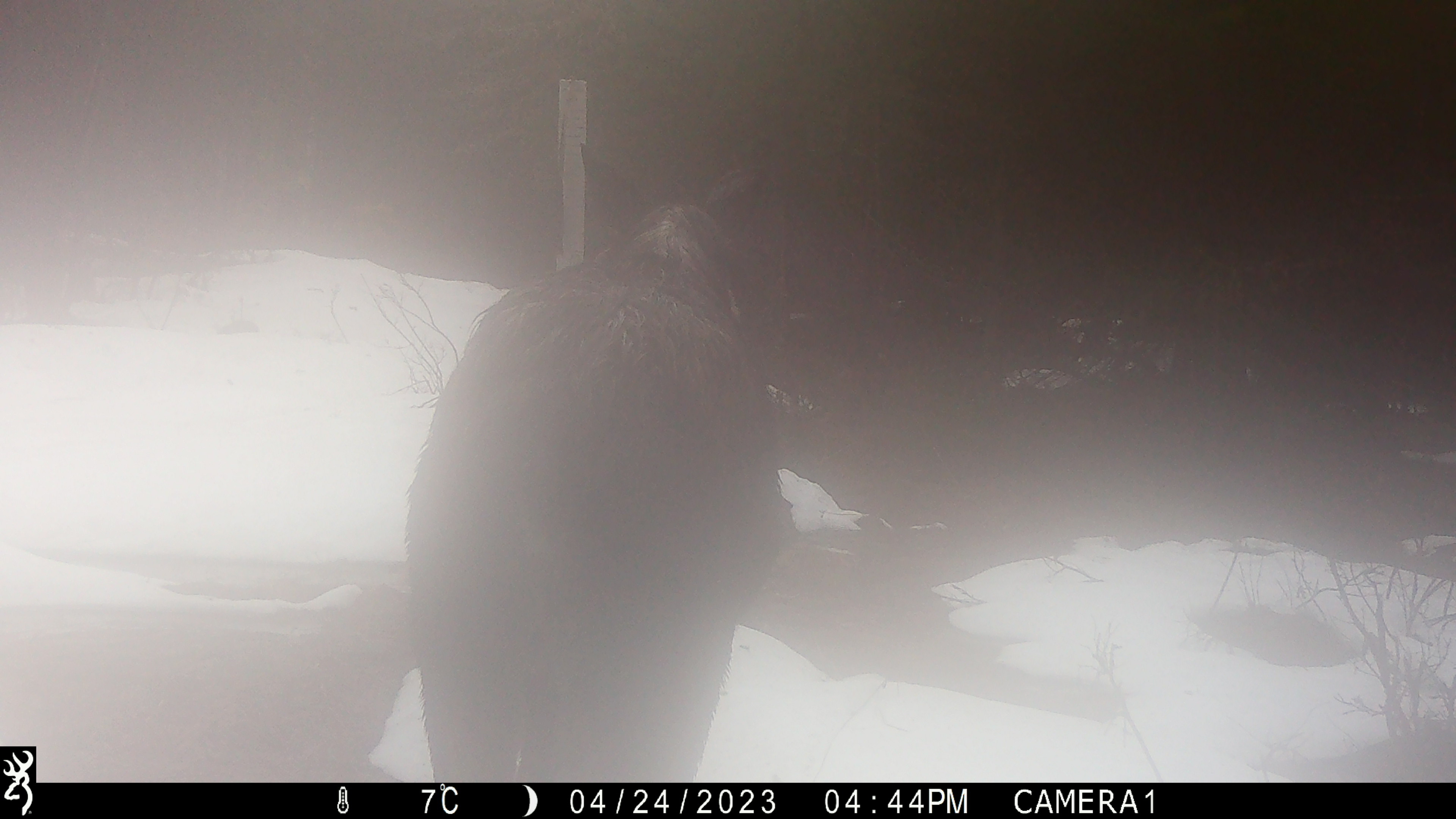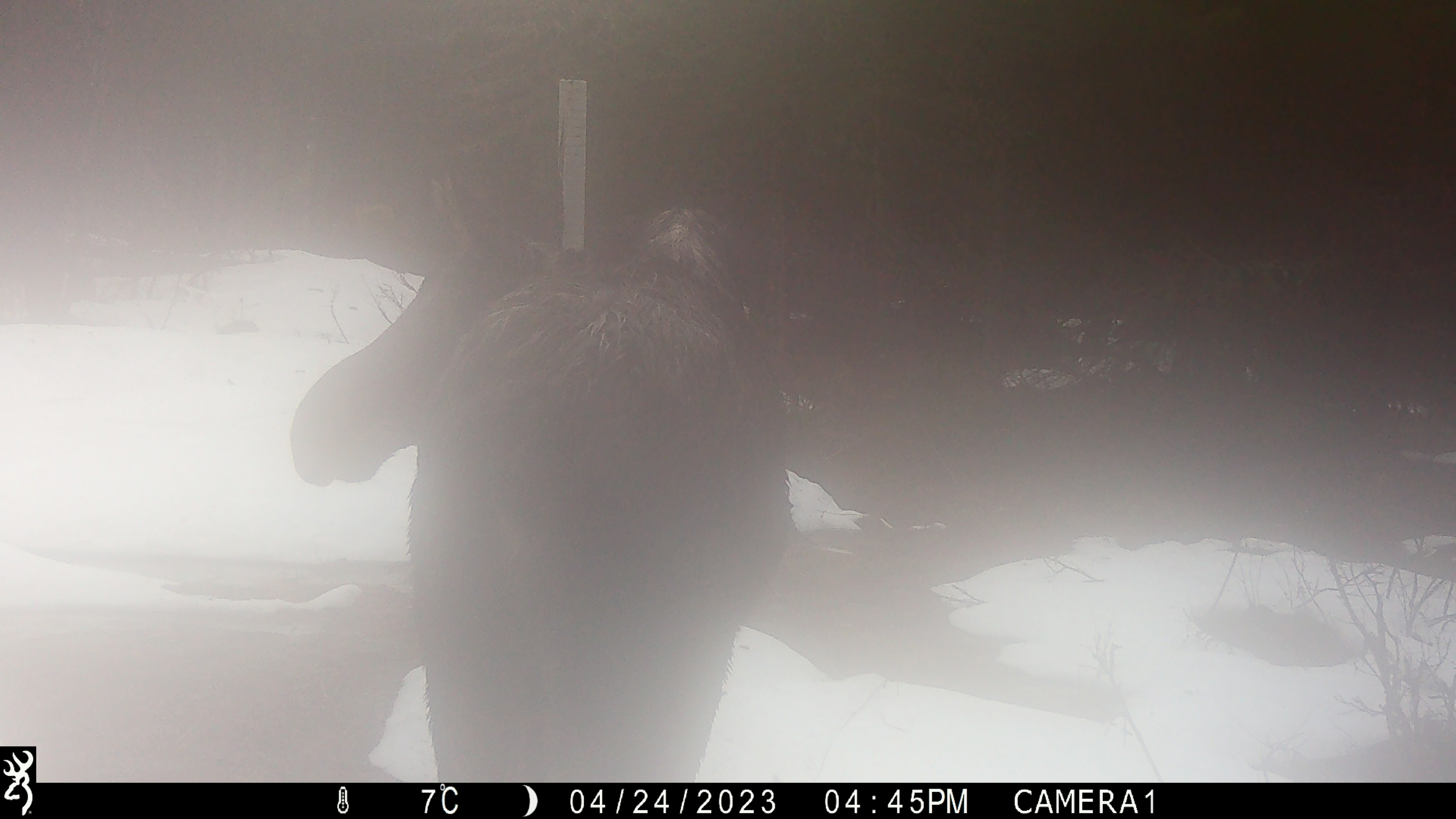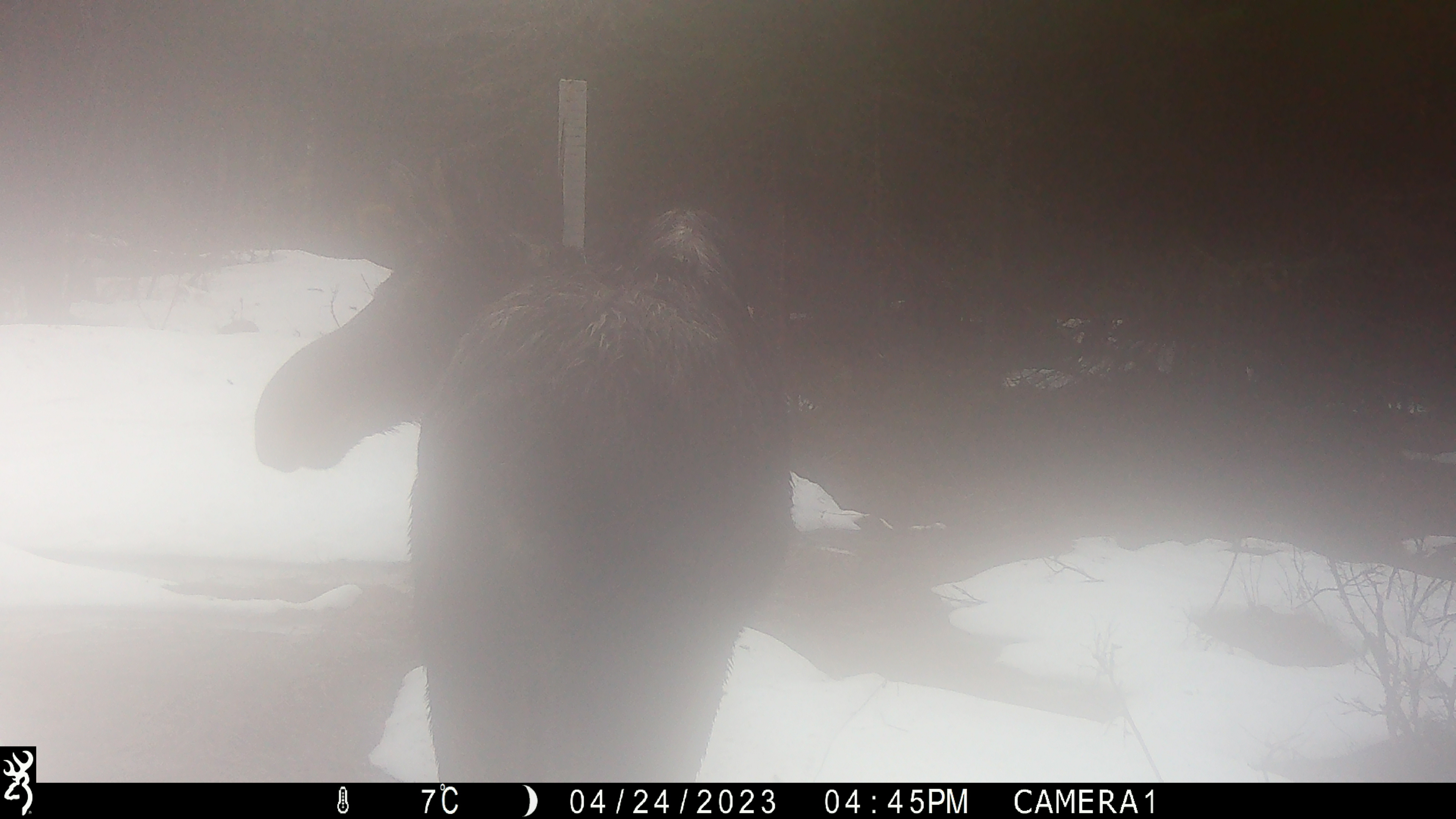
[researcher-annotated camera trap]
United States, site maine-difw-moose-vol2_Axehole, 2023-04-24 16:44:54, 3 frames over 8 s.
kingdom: Animalia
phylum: Chordata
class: Mammalia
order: Artiodactyla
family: Cervidae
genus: Alces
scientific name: Alces alces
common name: moose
Moose (Alces alces).